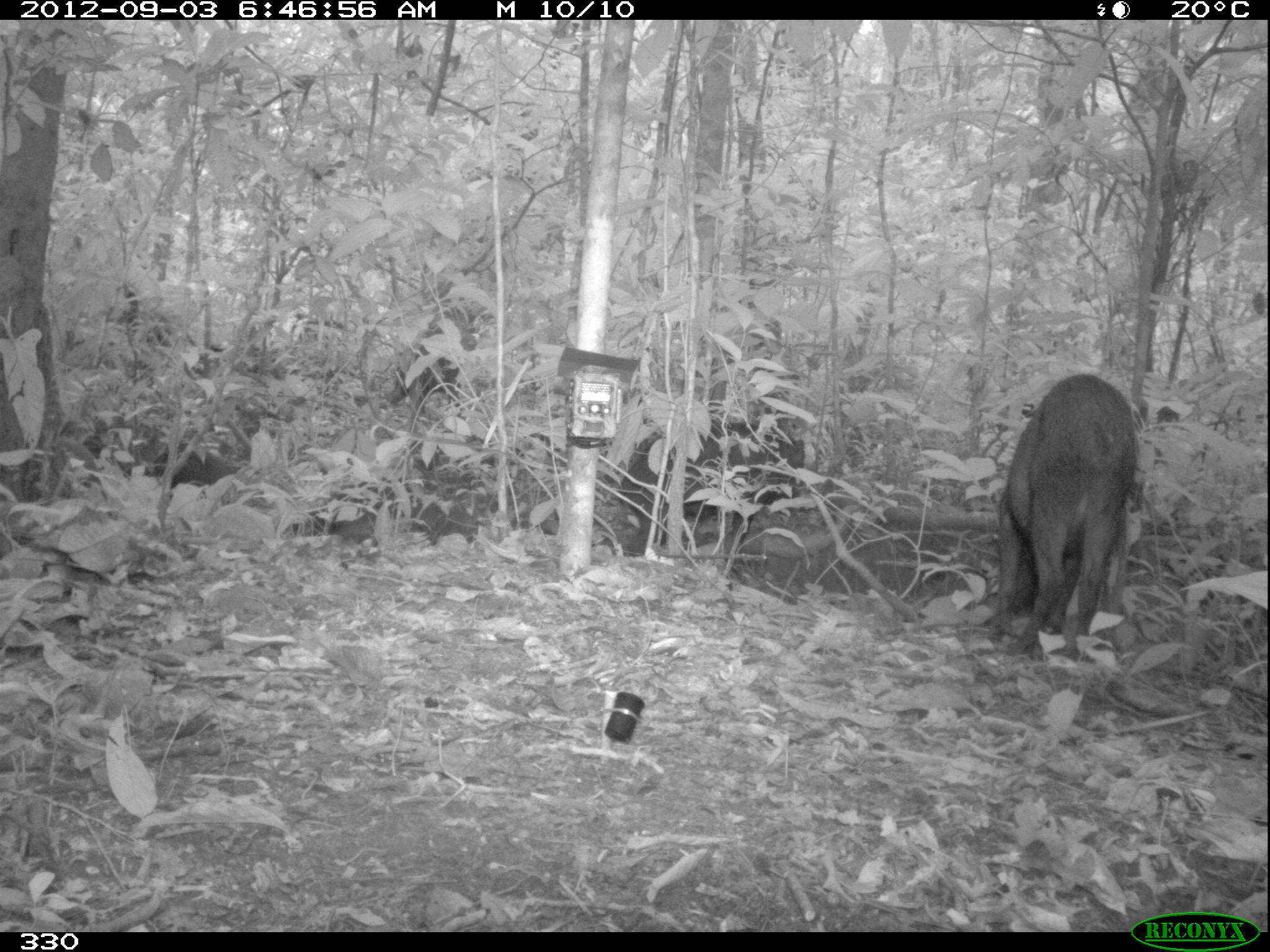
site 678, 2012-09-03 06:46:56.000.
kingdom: Animalia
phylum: Chordata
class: Mammalia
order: Artiodactyla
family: Tayassuidae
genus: Tayassu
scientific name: Tayassu pecari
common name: white-lipped peccary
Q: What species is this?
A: Tayassu pecari (white-lipped peccary).